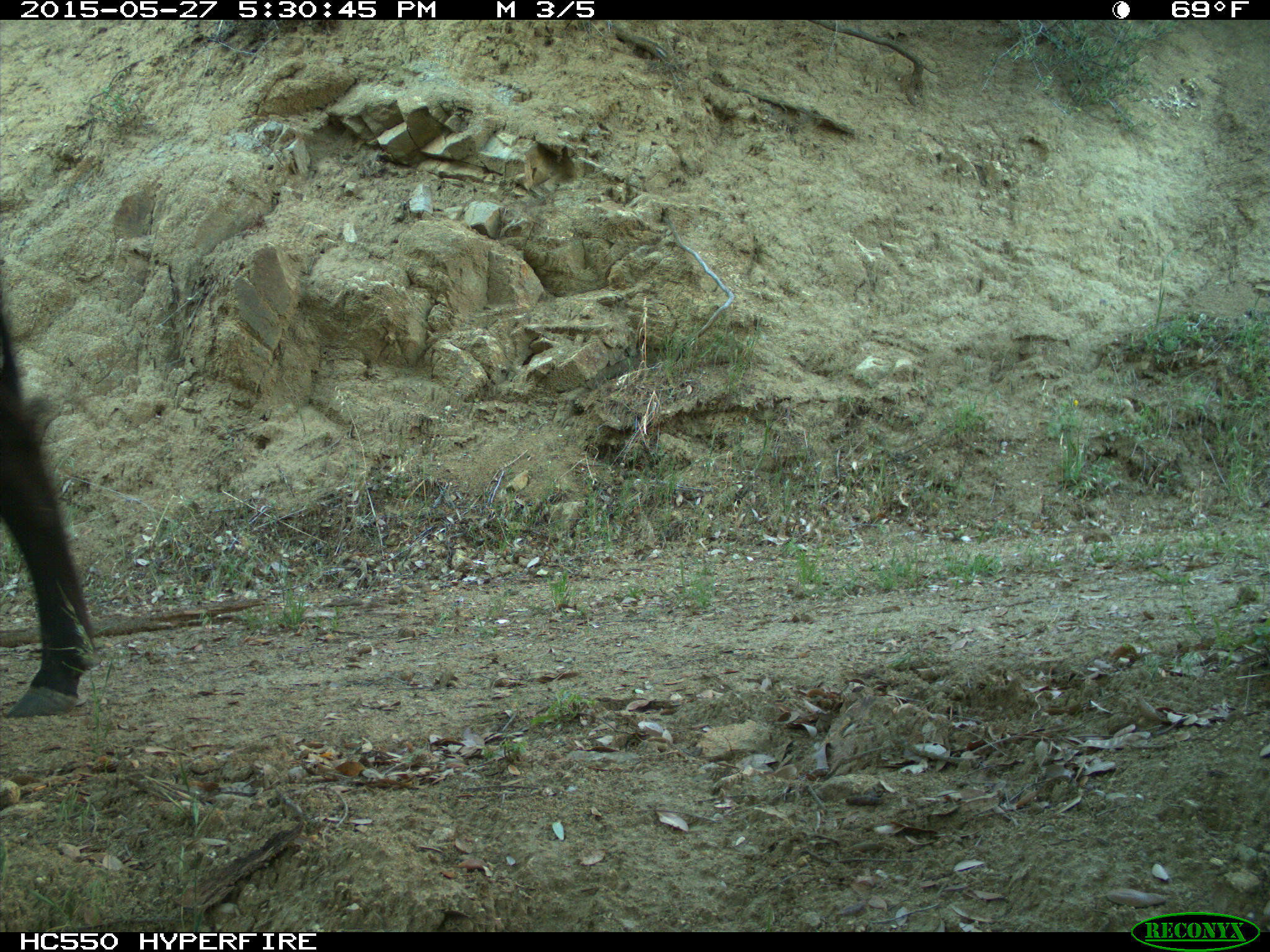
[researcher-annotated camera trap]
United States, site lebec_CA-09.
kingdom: Animalia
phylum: Chordata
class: Mammalia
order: Artiodactyla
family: Bovidae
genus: Bos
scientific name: Bos taurus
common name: domestic cow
Bos taurus (domestic cow).